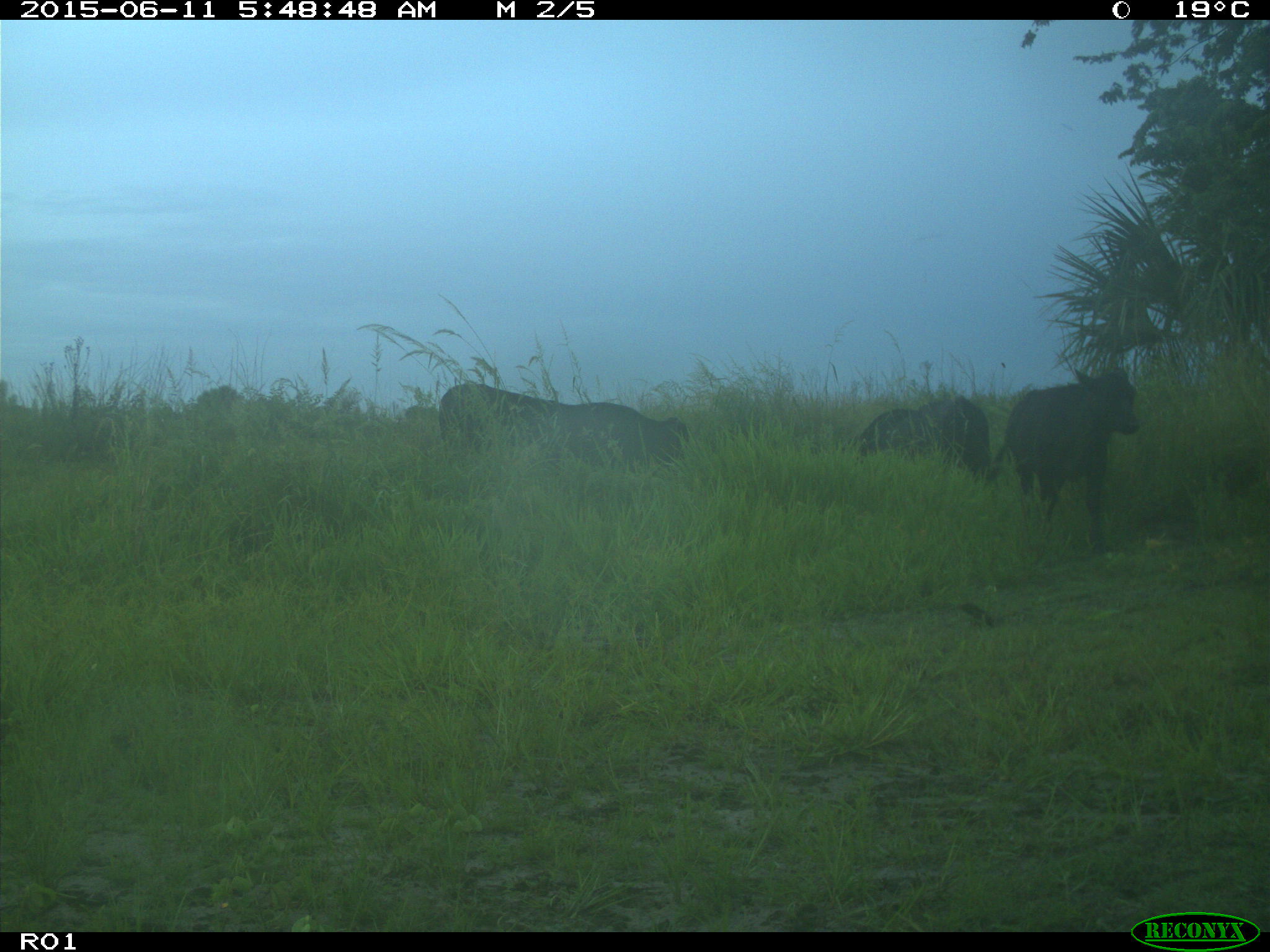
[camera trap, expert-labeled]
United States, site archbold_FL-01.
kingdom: Animalia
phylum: Chordata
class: Mammalia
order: Artiodactyla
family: Bovidae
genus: Bos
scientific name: Bos taurus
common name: domestic cow